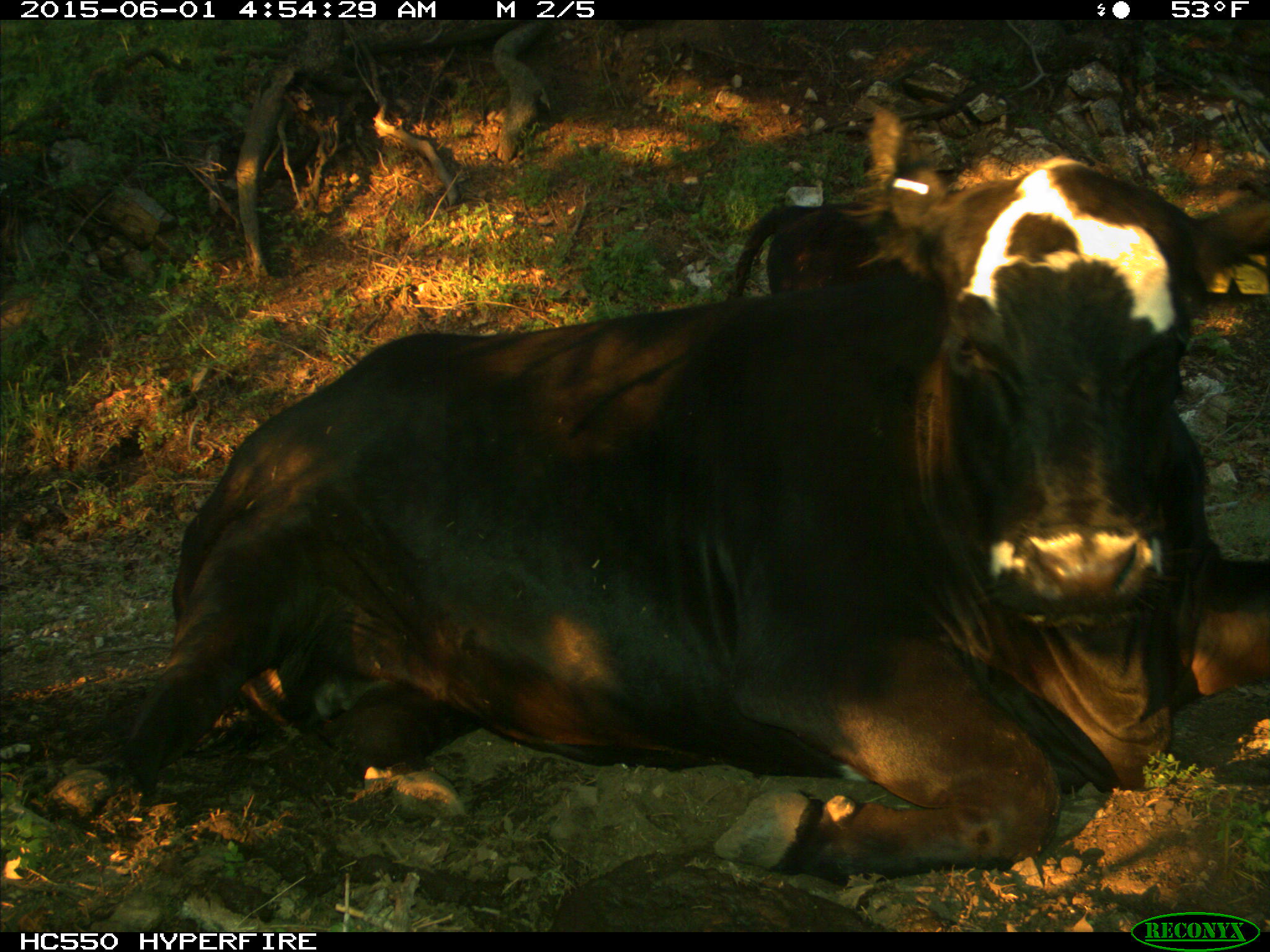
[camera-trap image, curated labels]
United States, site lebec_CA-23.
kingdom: Animalia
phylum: Chordata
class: Mammalia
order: Artiodactyla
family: Bovidae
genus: Bos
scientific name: Bos taurus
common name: domestic cow